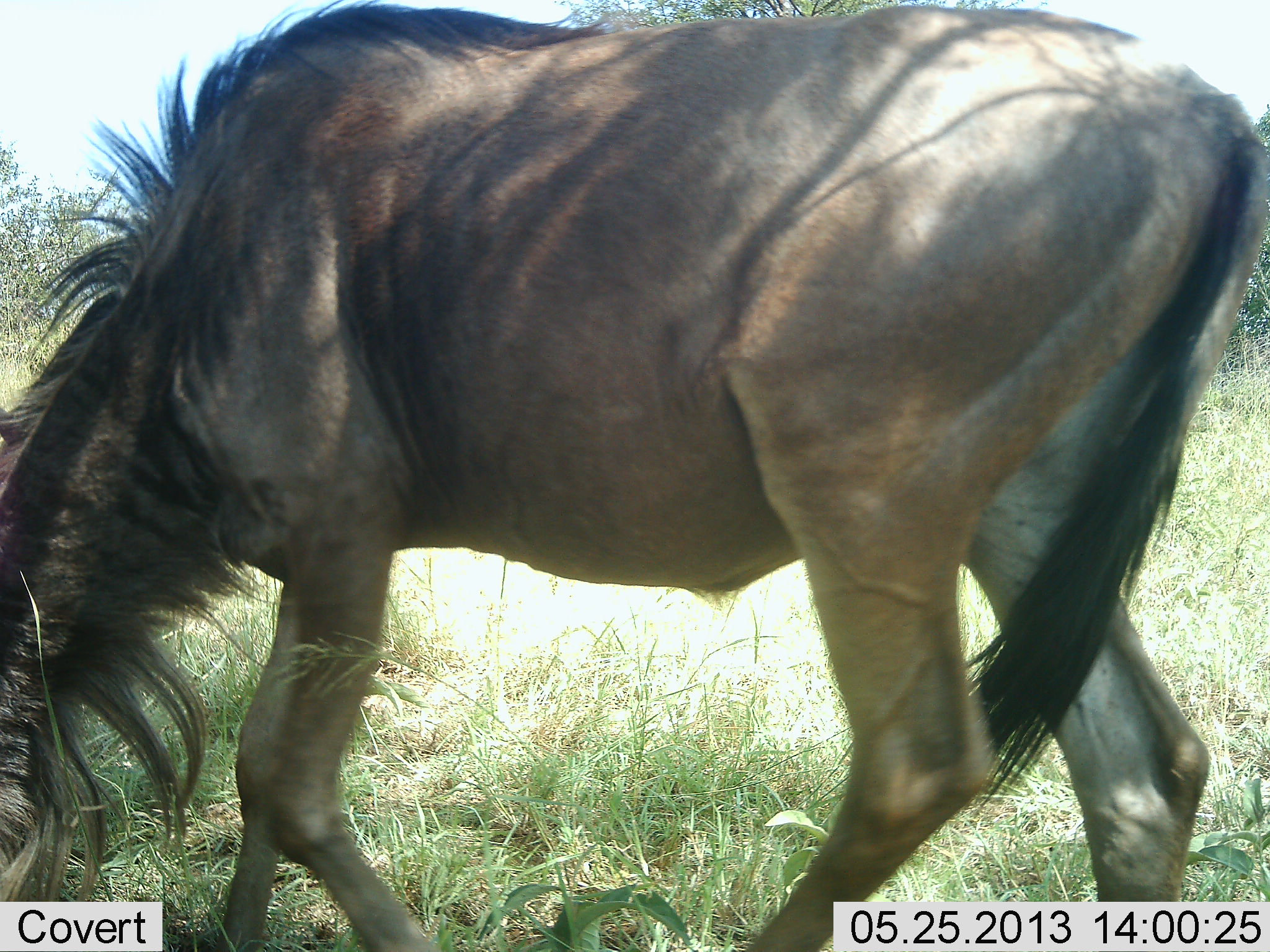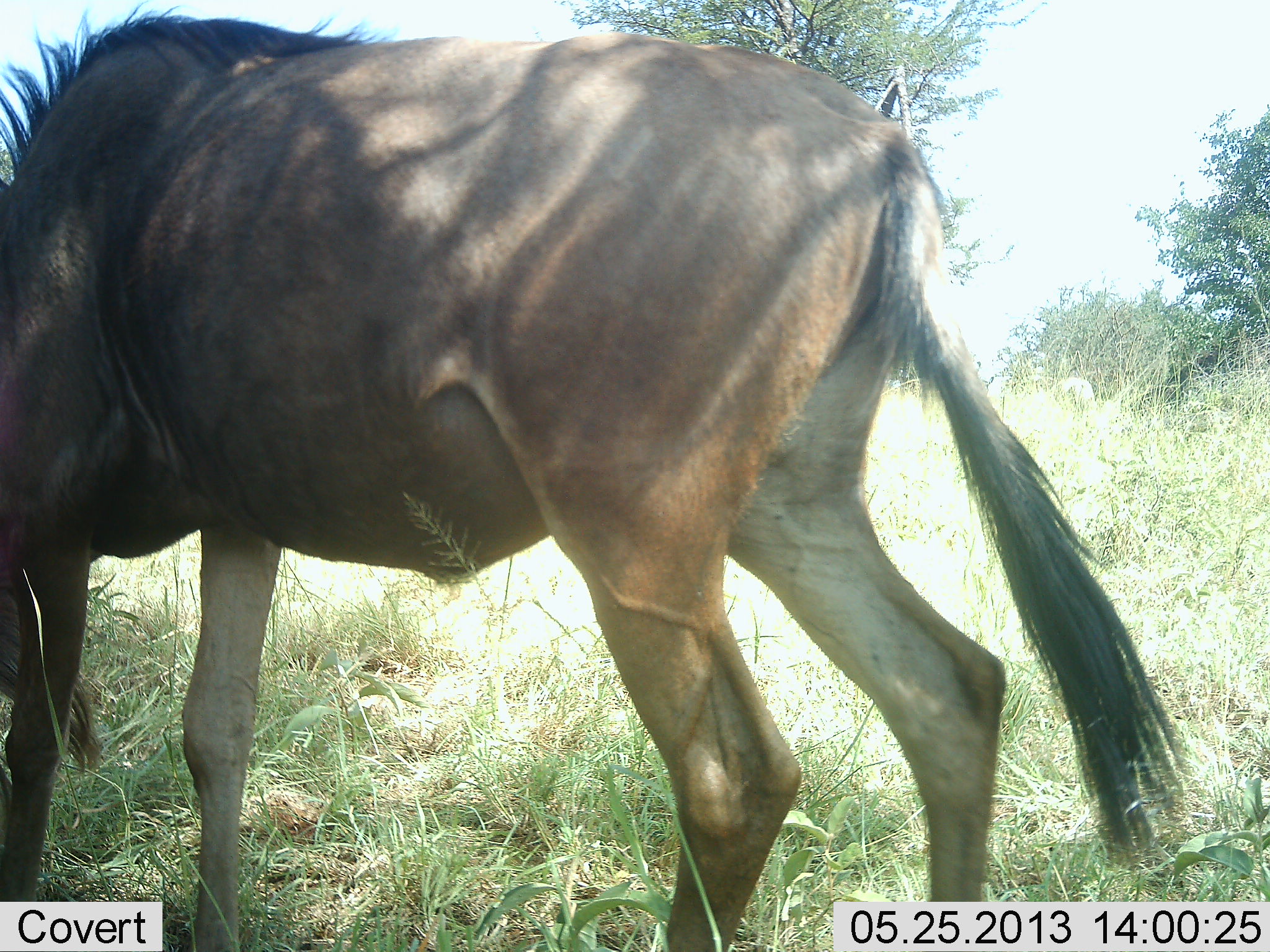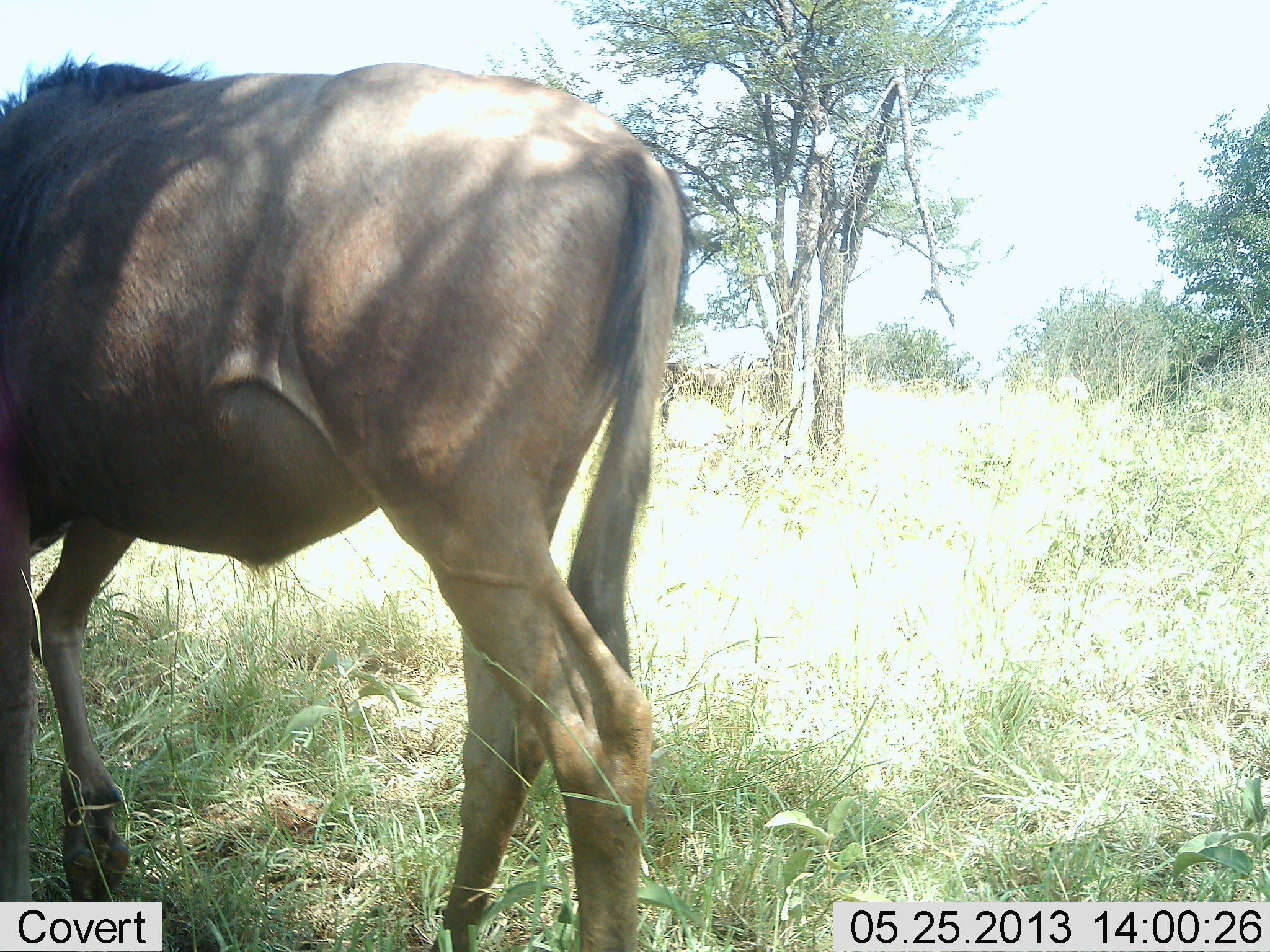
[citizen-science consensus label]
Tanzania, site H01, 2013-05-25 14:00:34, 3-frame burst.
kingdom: Animalia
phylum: Chordata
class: Mammalia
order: Artiodactyla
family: Bovidae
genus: Connochaetes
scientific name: Connochaetes taurinus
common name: blue wildebeest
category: wildebeest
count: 1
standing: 6%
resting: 0%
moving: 67%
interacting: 0%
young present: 0%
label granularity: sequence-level